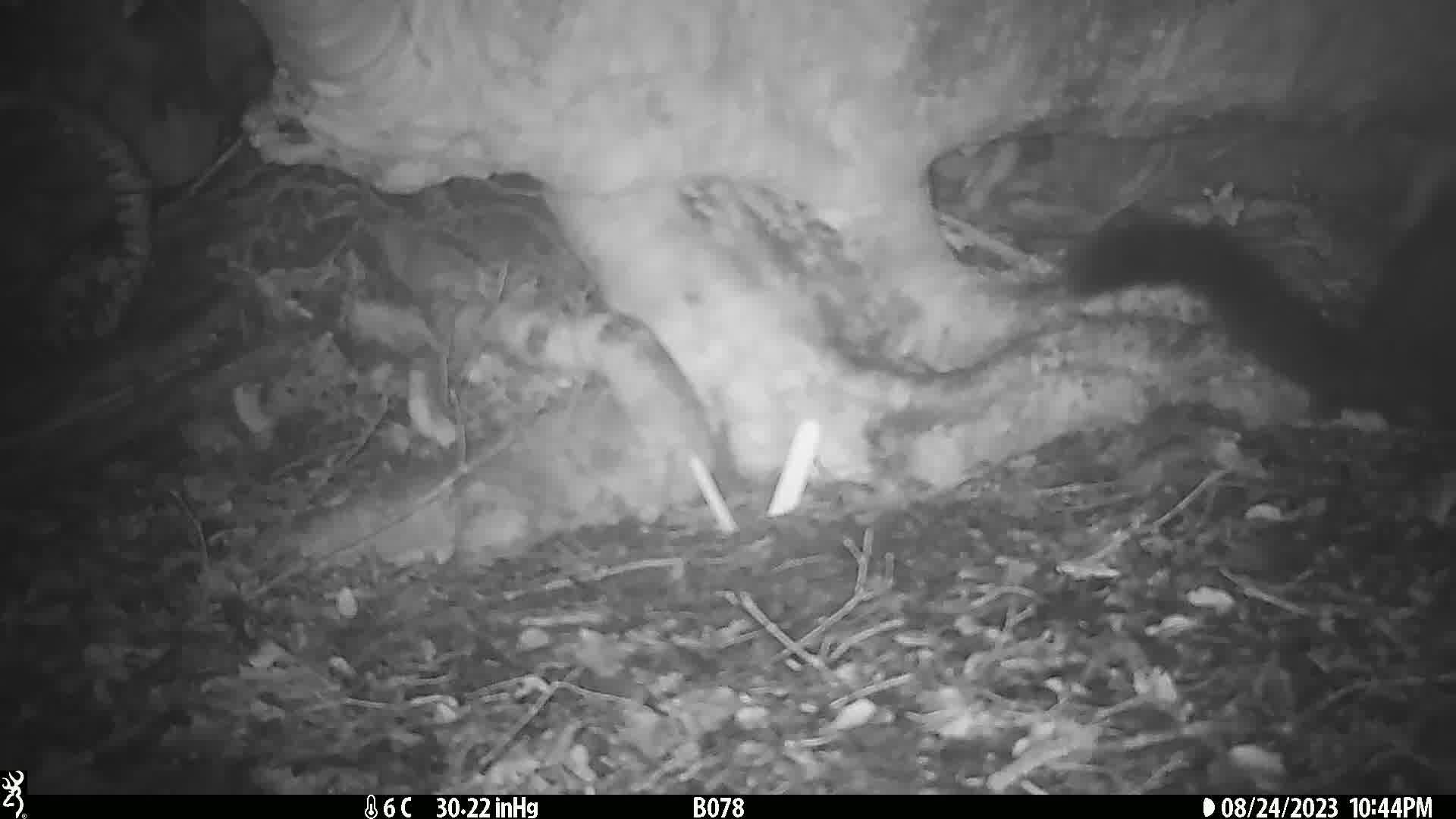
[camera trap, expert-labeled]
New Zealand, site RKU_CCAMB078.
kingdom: Animalia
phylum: Chordata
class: Mammalia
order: Diprotodontia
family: Phalangeridae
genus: Trichosurus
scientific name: Trichosurus vulpecula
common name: common brushtail possum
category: possum